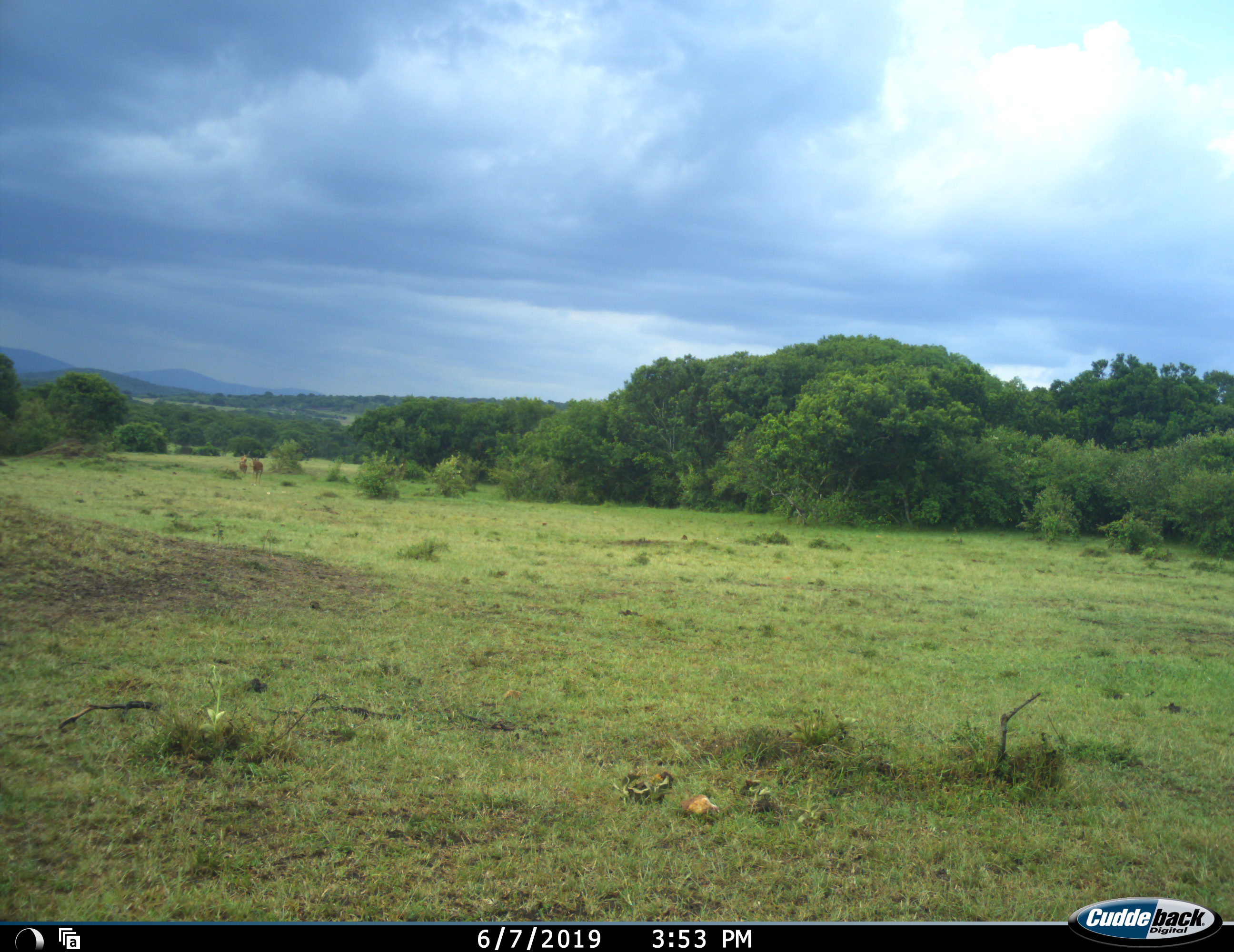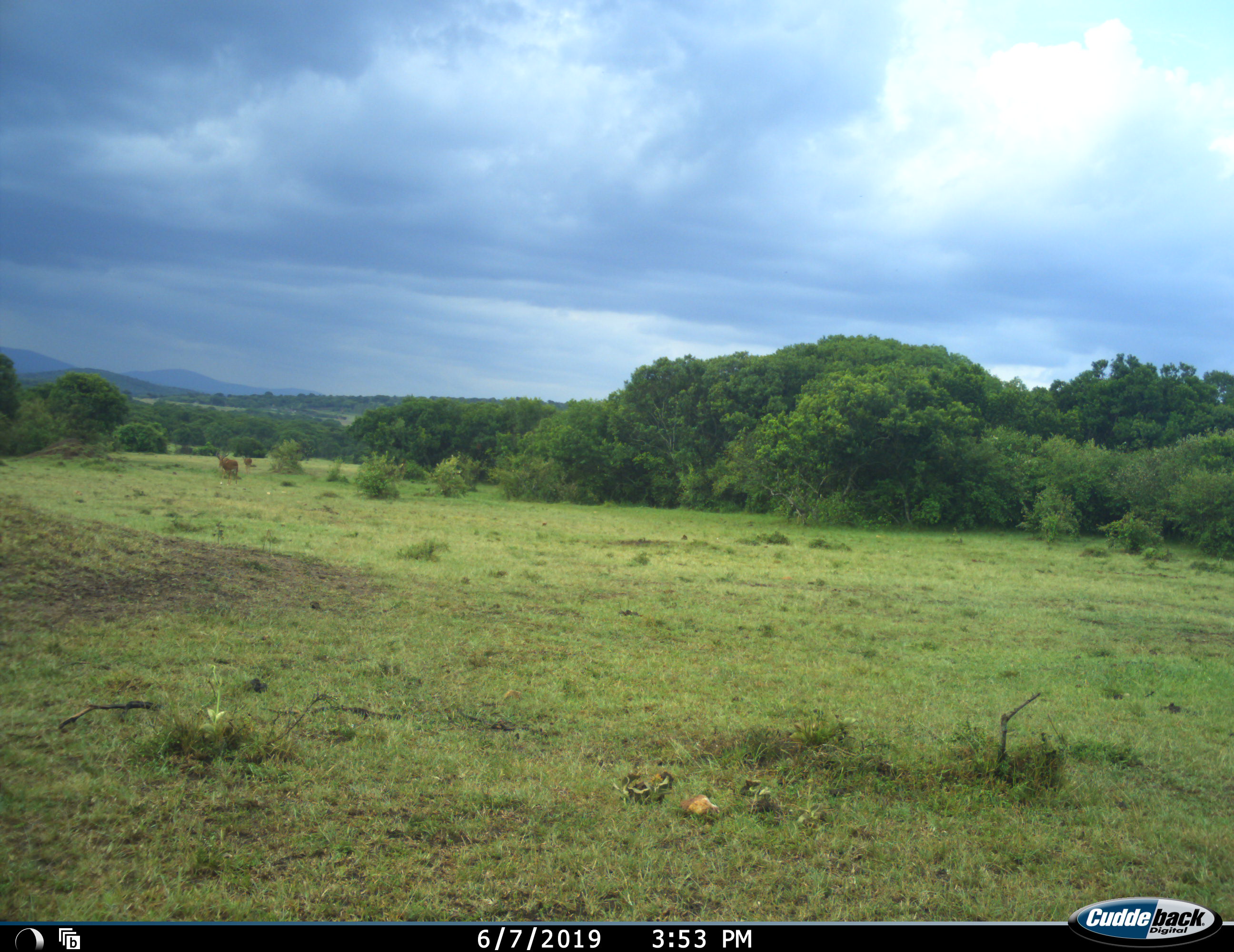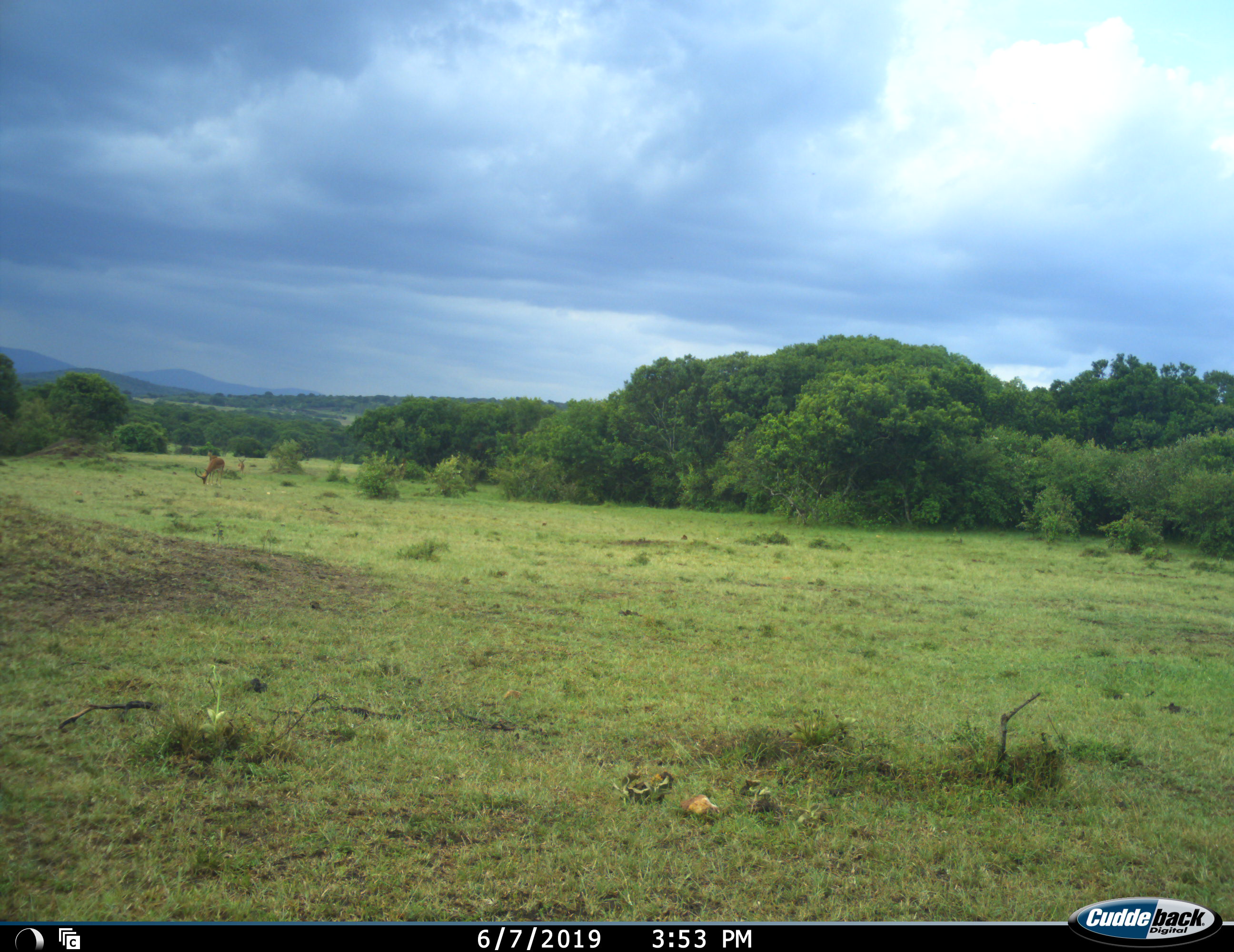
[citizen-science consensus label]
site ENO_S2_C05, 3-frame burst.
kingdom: Animalia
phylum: Chordata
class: Mammalia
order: Artiodactyla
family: Bovidae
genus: Aepyceros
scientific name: Aepyceros melampus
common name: impala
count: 2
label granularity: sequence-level